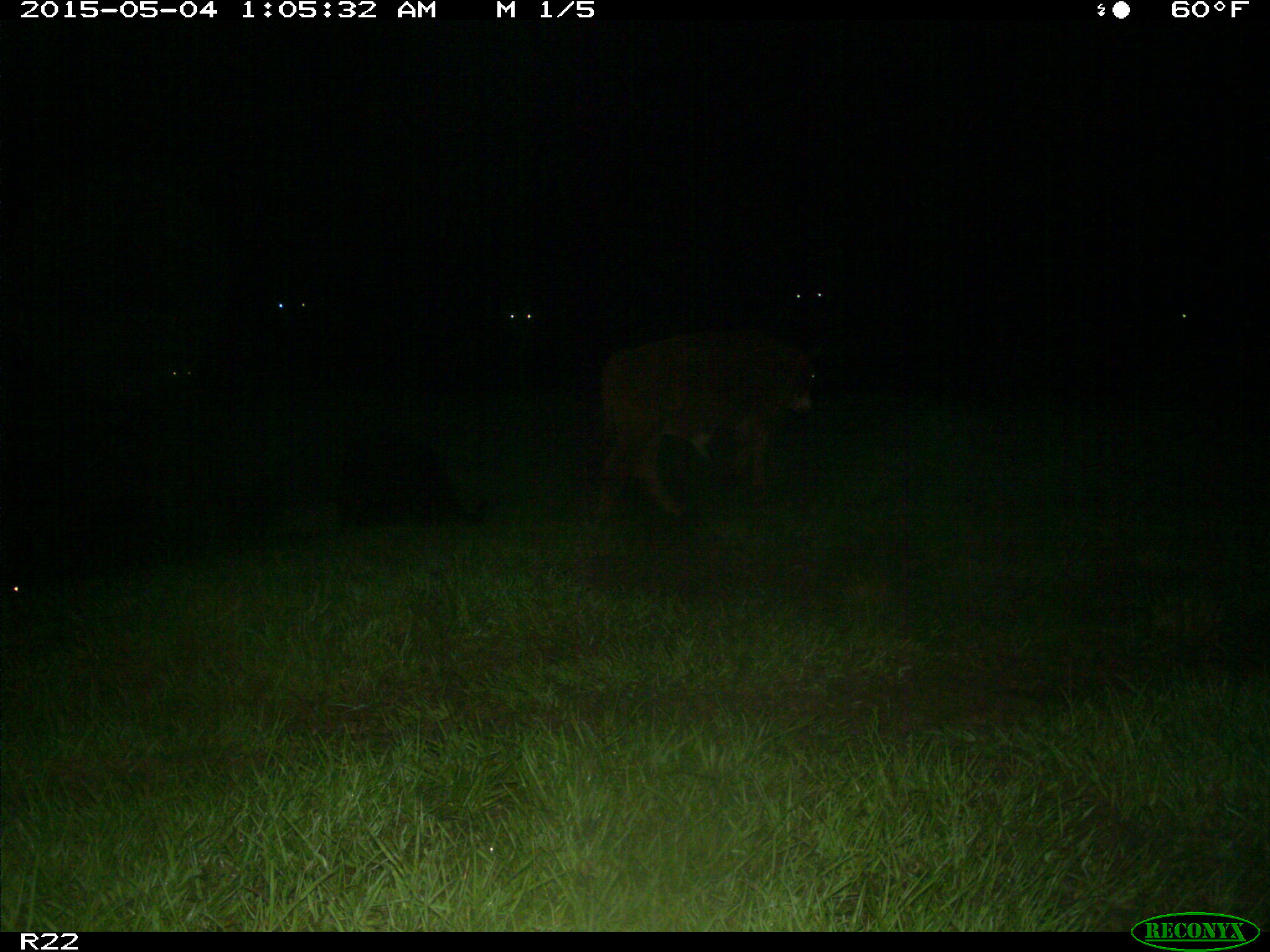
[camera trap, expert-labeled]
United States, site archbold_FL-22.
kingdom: Animalia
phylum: Chordata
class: Mammalia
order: Artiodactyla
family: Bovidae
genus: Bos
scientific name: Bos taurus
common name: domestic cow